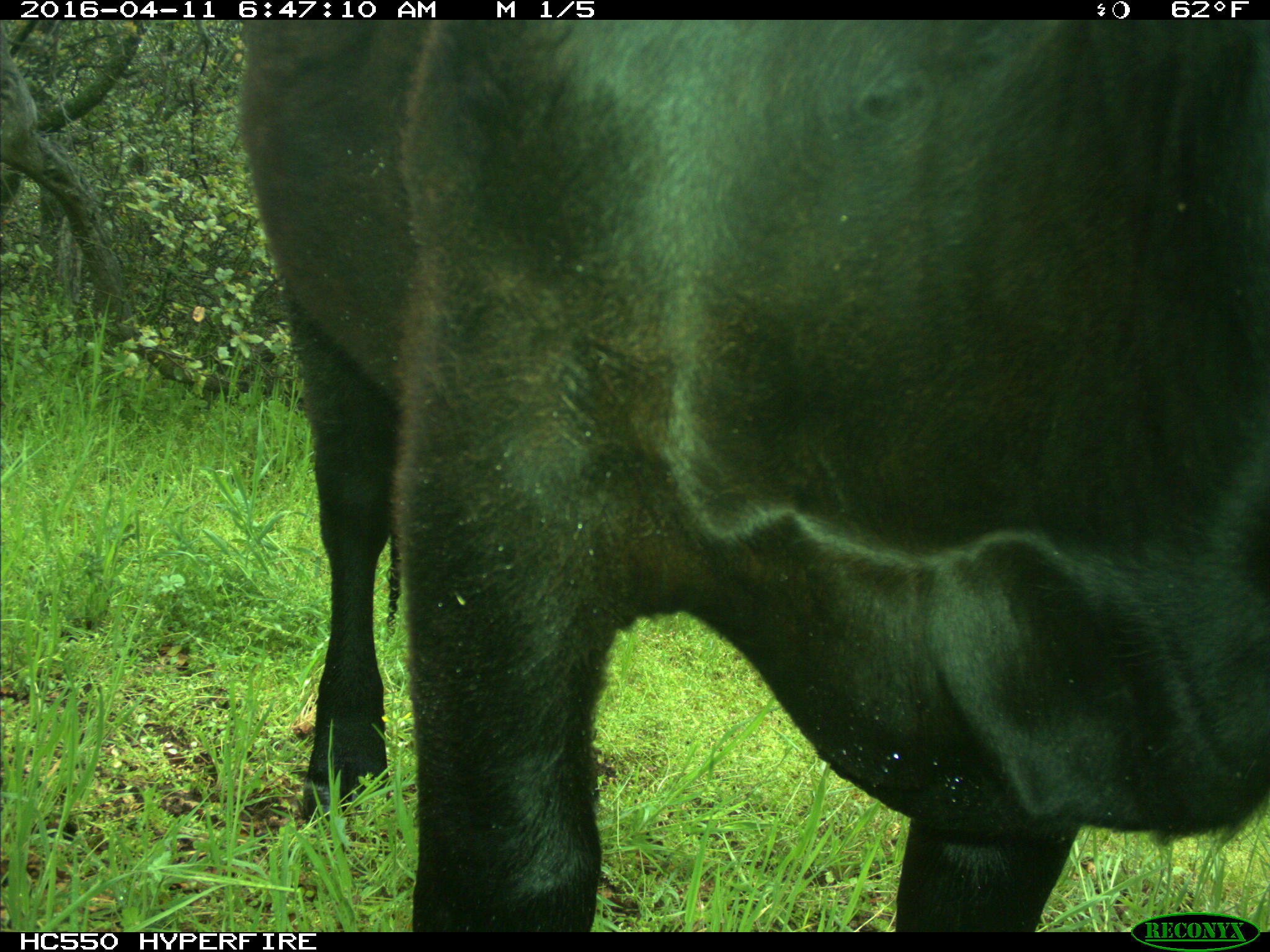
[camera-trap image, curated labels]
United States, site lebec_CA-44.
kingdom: Animalia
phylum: Chordata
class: Mammalia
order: Artiodactyla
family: Bovidae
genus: Bos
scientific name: Bos taurus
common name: domestic cow